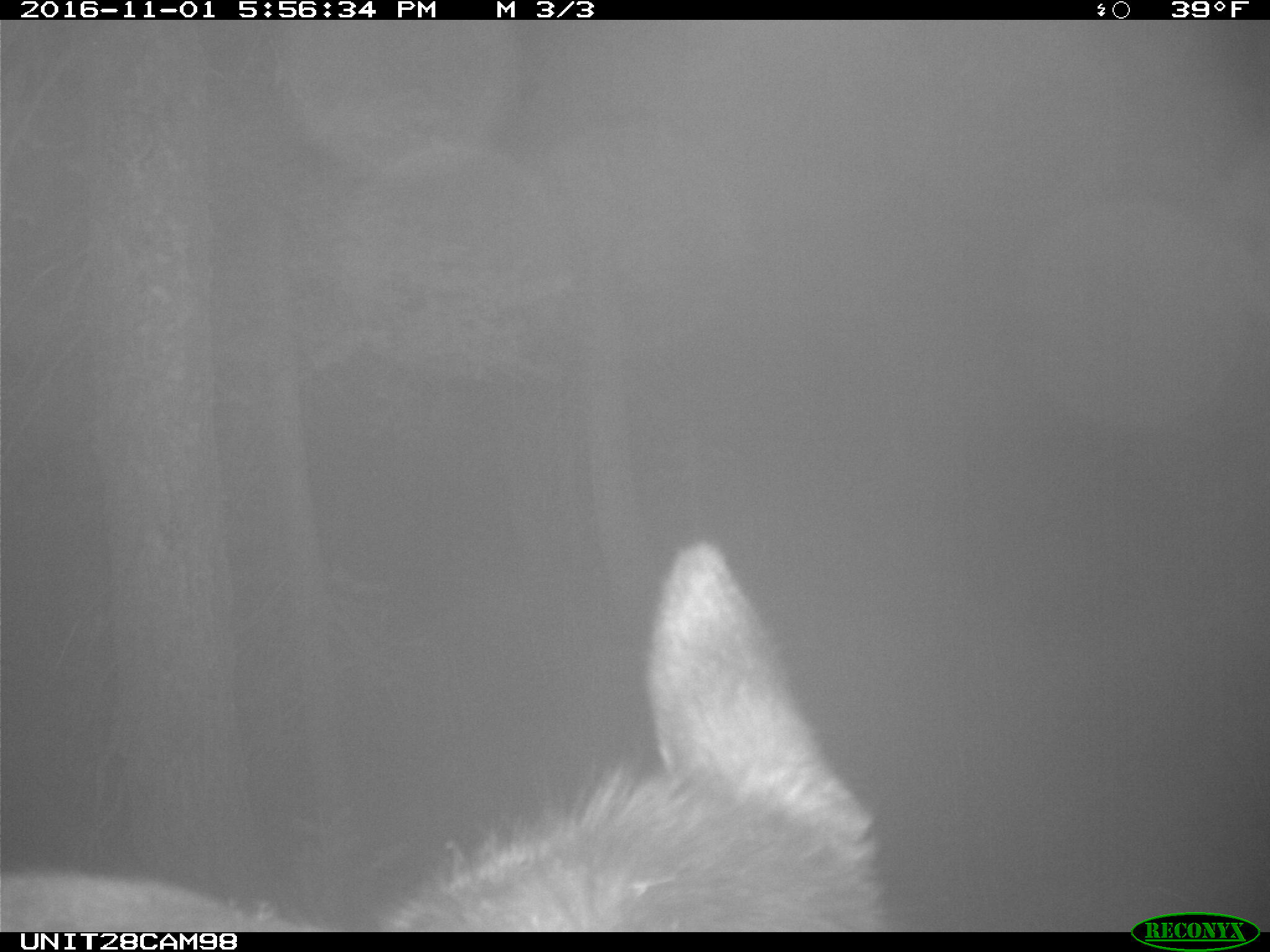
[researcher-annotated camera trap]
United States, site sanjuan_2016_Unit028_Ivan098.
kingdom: Animalia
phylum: Chordata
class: Mammalia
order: Artiodactyla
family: Cervidae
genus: Cervus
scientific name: Cervus elaphus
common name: red deer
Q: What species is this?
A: Cervus elaphus (red deer).